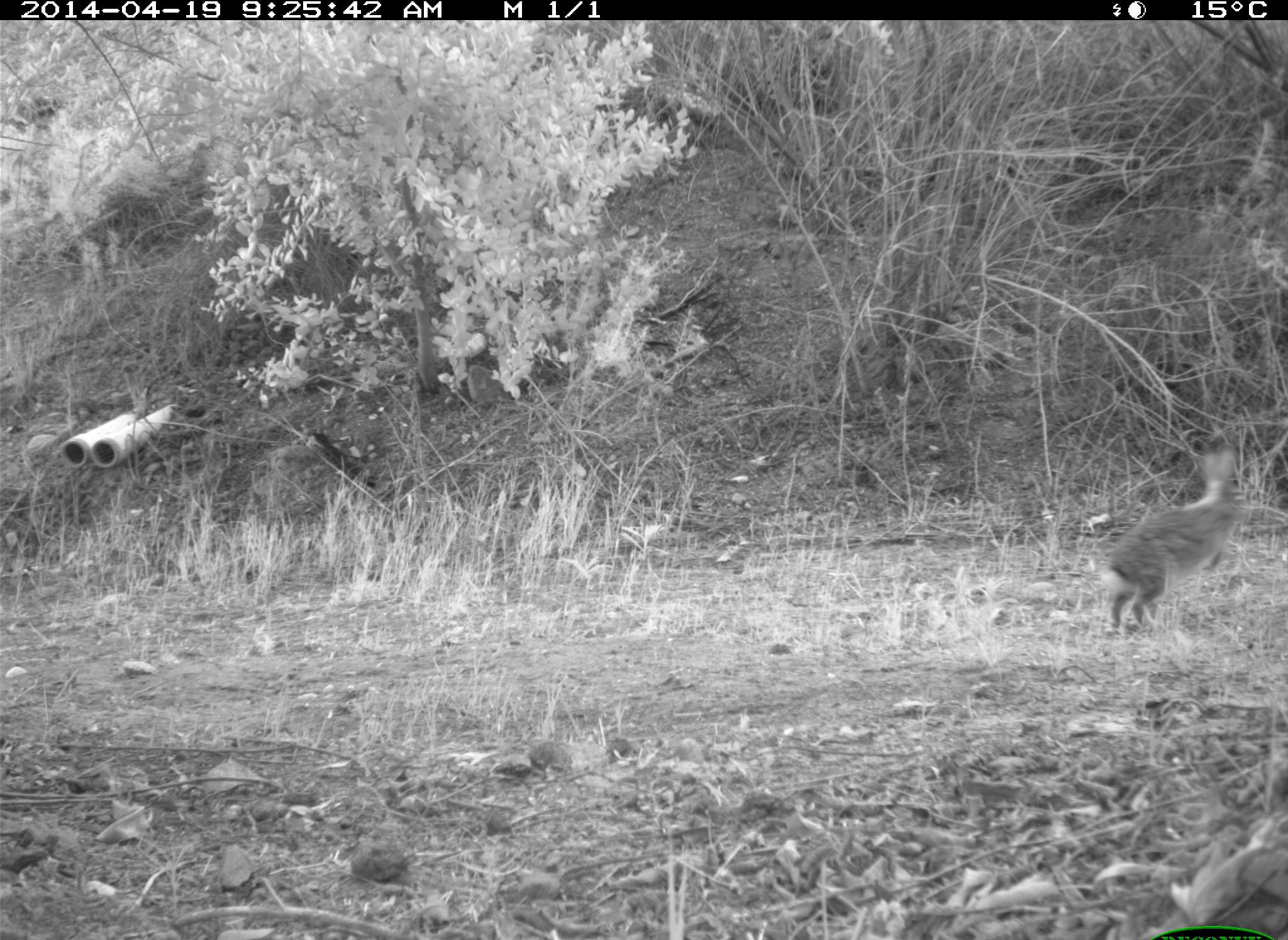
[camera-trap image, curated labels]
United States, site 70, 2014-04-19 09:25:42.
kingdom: Animalia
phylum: Chordata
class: Mammalia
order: Lagomorpha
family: Leporidae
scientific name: Leporidae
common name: rabbits and hares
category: rabbit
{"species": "rabbit (rabbits and hares) (Leporidae)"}